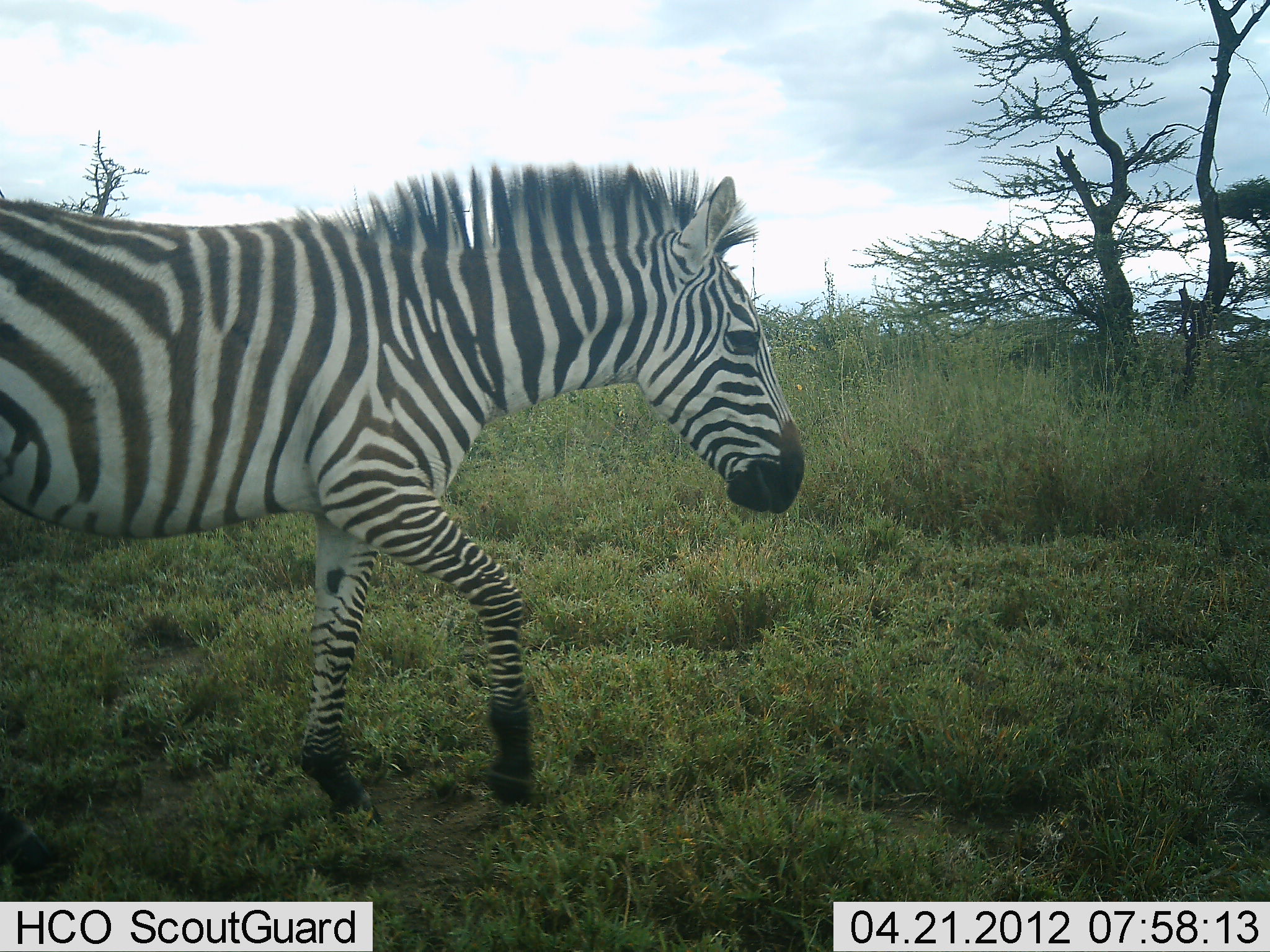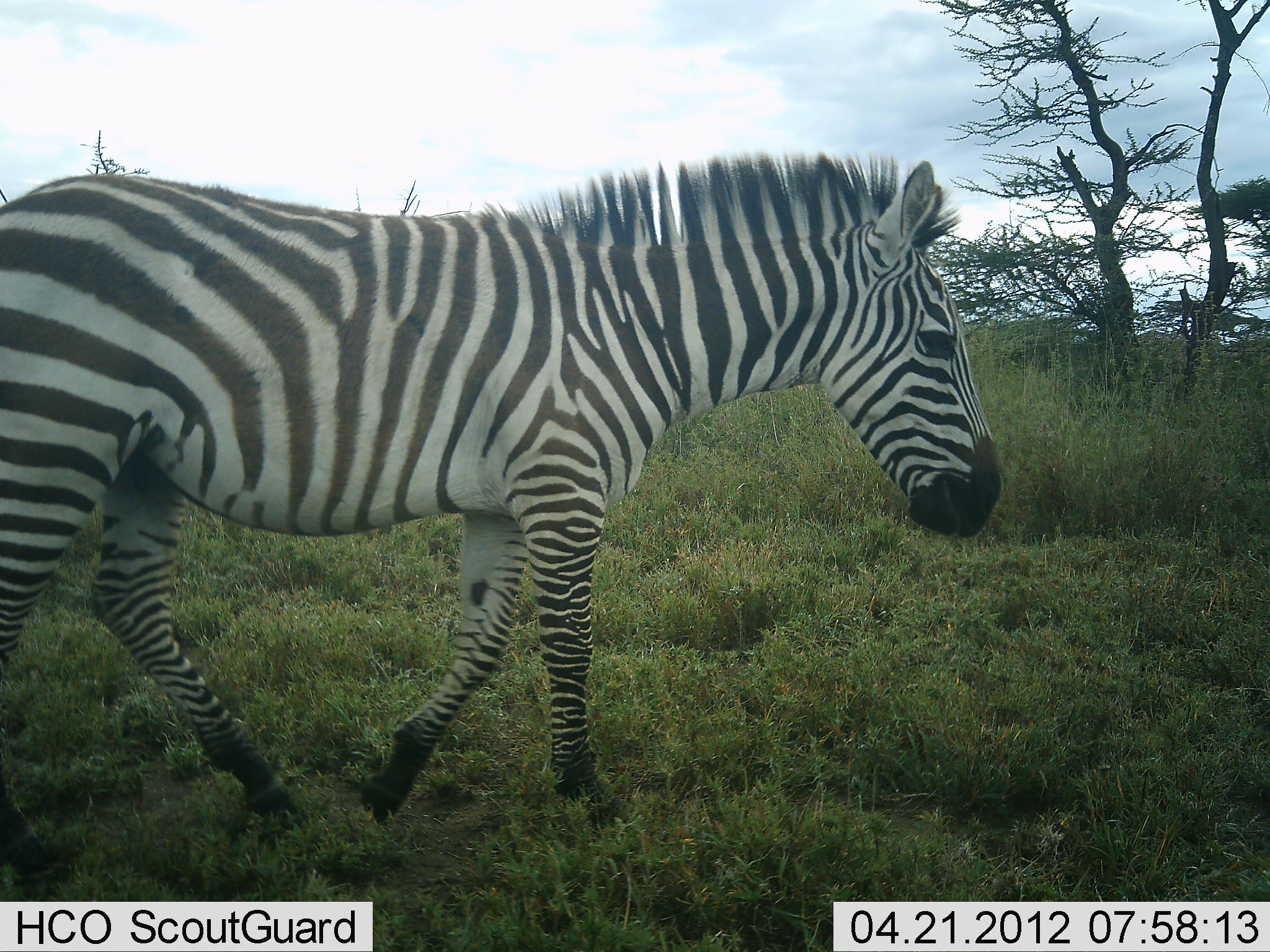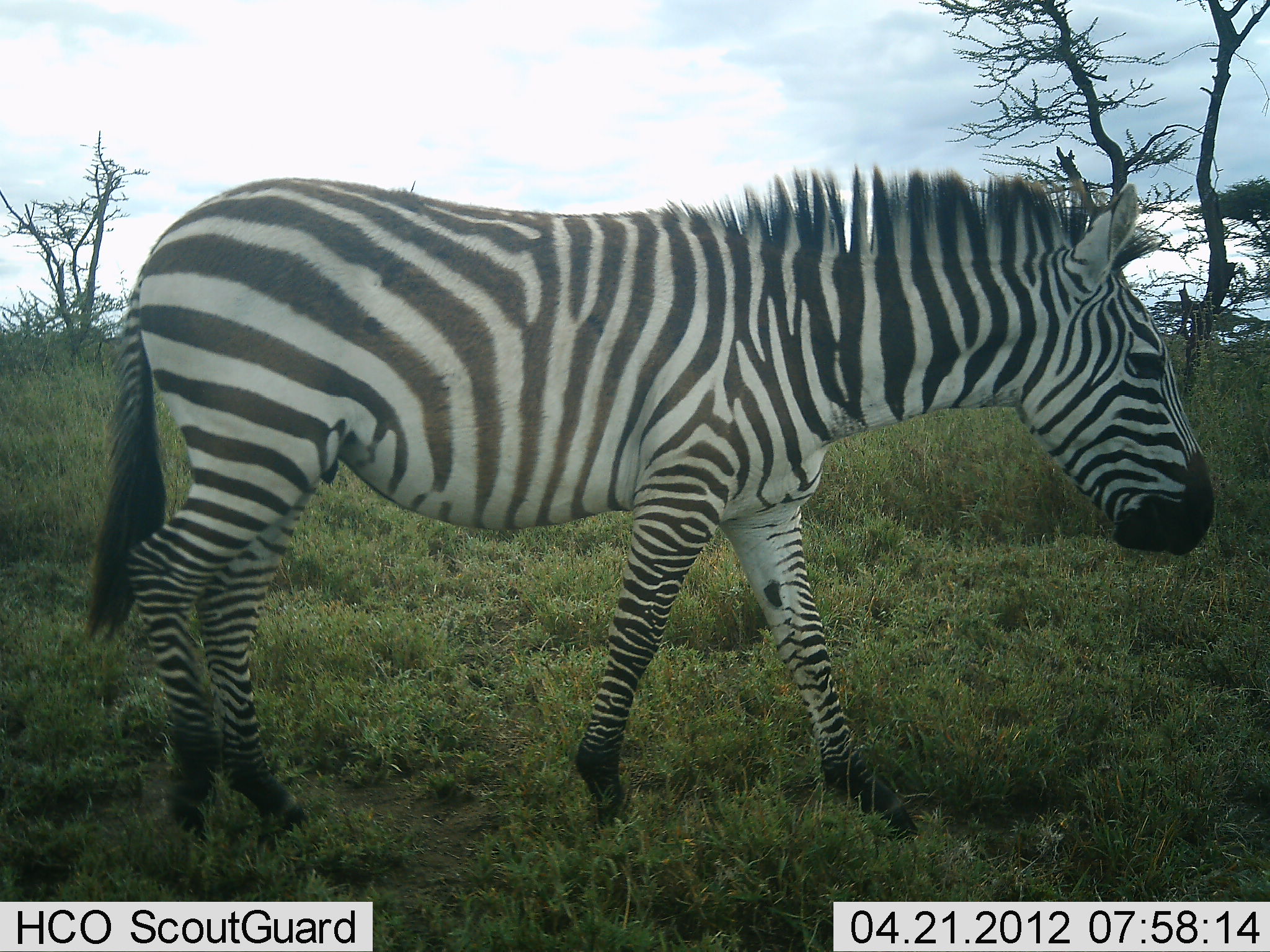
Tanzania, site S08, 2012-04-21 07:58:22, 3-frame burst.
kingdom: Animalia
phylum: Chordata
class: Mammalia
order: Perissodactyla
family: Equidae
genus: Equus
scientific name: Equus quagga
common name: plains zebra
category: zebra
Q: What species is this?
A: Zebra (plains zebra) (Equus quagga).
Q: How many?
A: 1.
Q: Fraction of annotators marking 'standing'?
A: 5%.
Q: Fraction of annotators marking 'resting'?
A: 0%.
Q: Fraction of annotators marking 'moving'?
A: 100%.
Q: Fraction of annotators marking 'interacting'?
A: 0%.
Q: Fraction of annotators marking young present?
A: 0%.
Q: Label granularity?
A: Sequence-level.